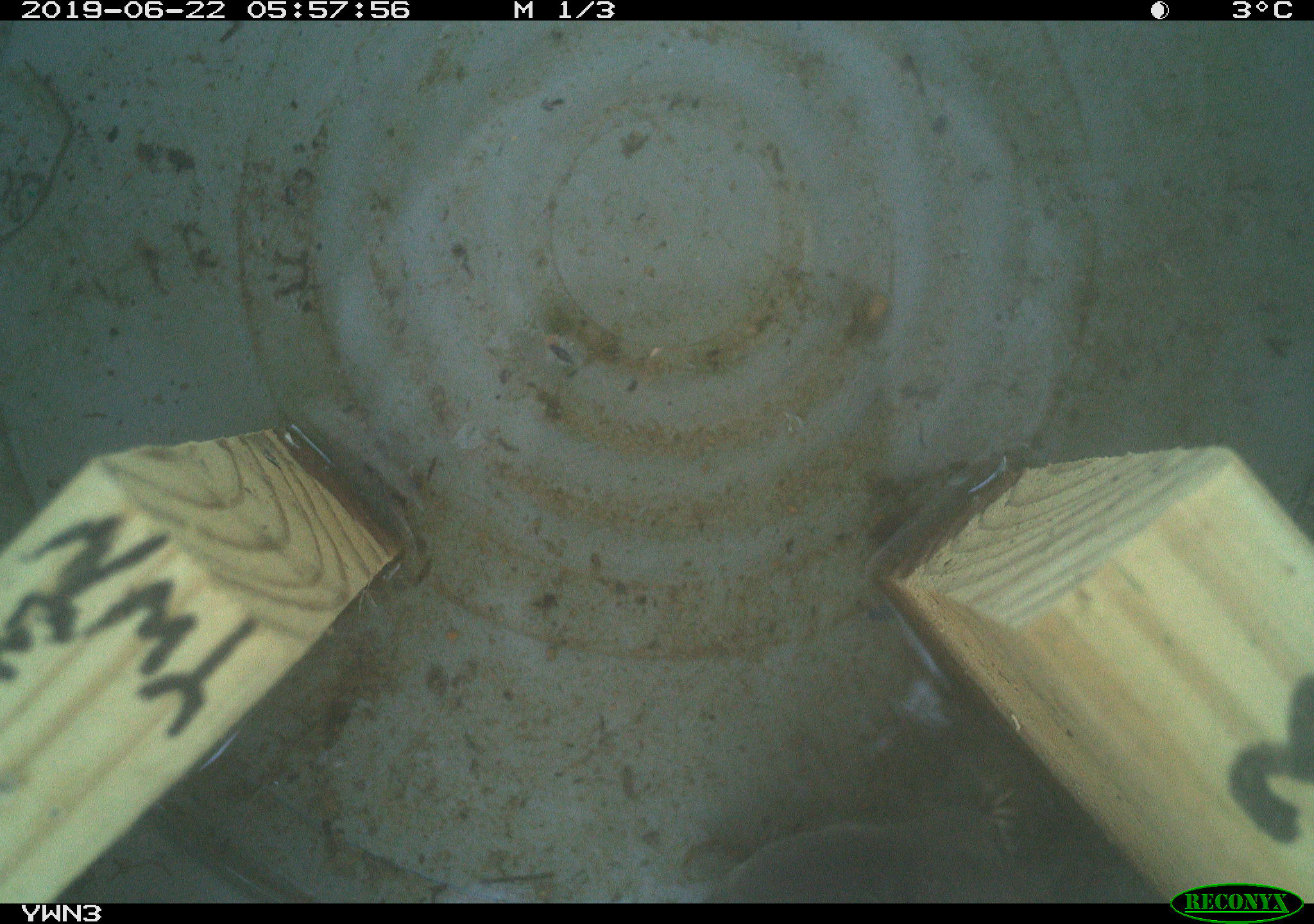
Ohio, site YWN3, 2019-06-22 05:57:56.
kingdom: Animalia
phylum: Chordata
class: Mammalia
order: Eulipotyphla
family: Talpidae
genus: Condylura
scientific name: Condylura cristata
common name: star-nosed mole